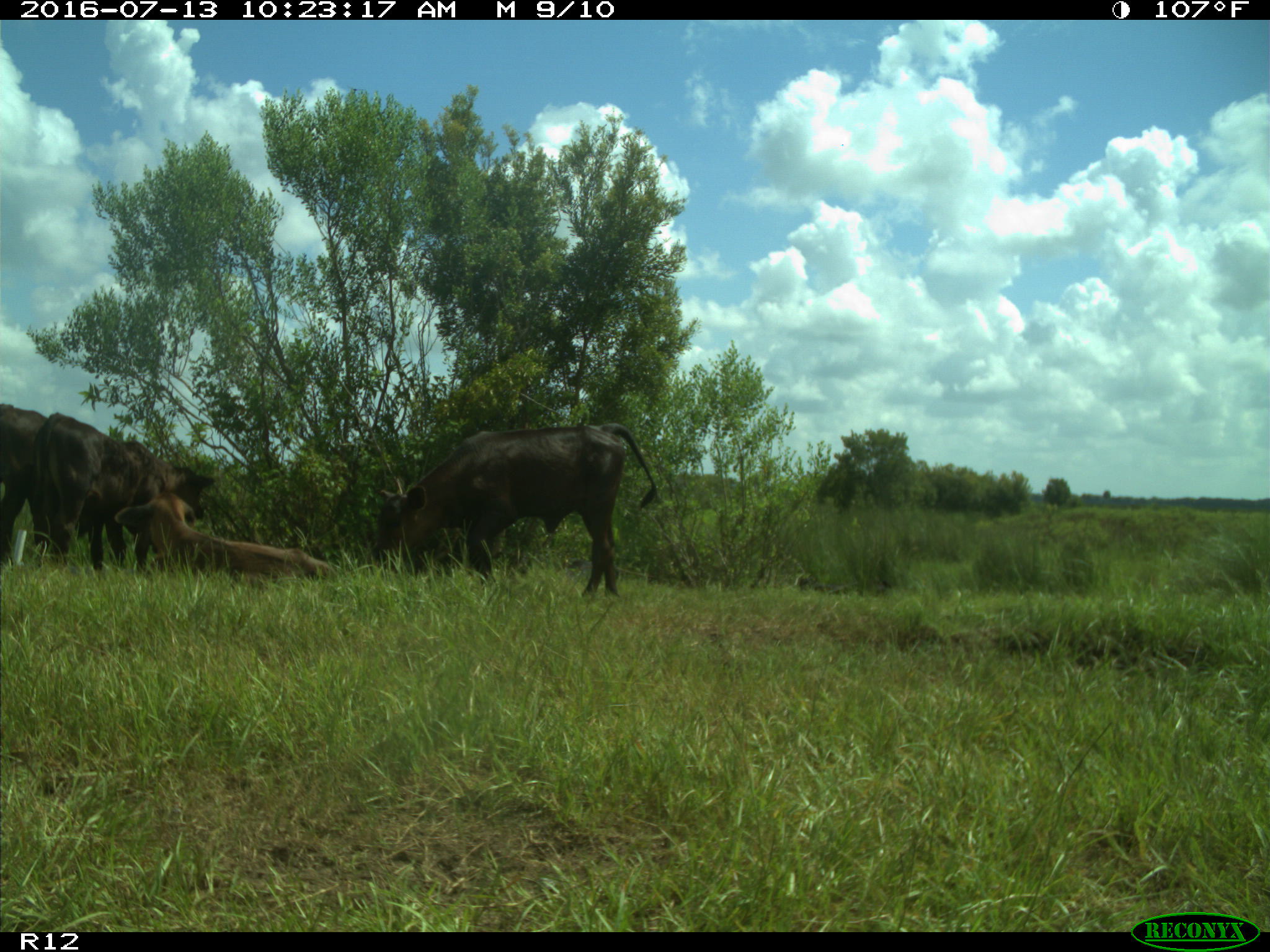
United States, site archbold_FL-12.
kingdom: Animalia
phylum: Chordata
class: Mammalia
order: Artiodactyla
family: Bovidae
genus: Bos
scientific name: Bos taurus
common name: domestic cow